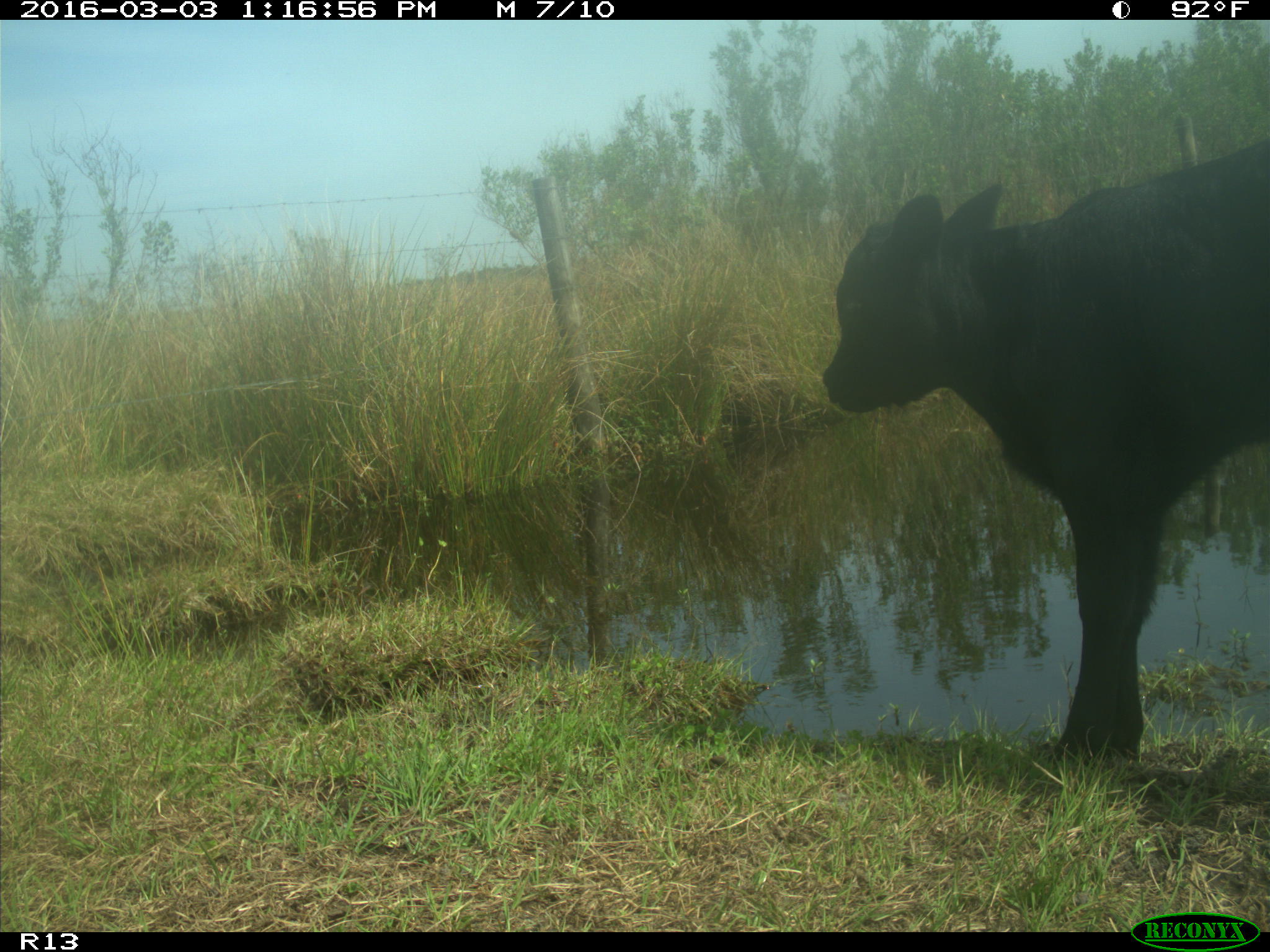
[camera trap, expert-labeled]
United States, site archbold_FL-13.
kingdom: Animalia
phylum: Chordata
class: Mammalia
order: Artiodactyla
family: Bovidae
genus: Bos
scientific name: Bos taurus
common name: domestic cow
Bos taurus (domestic cow).